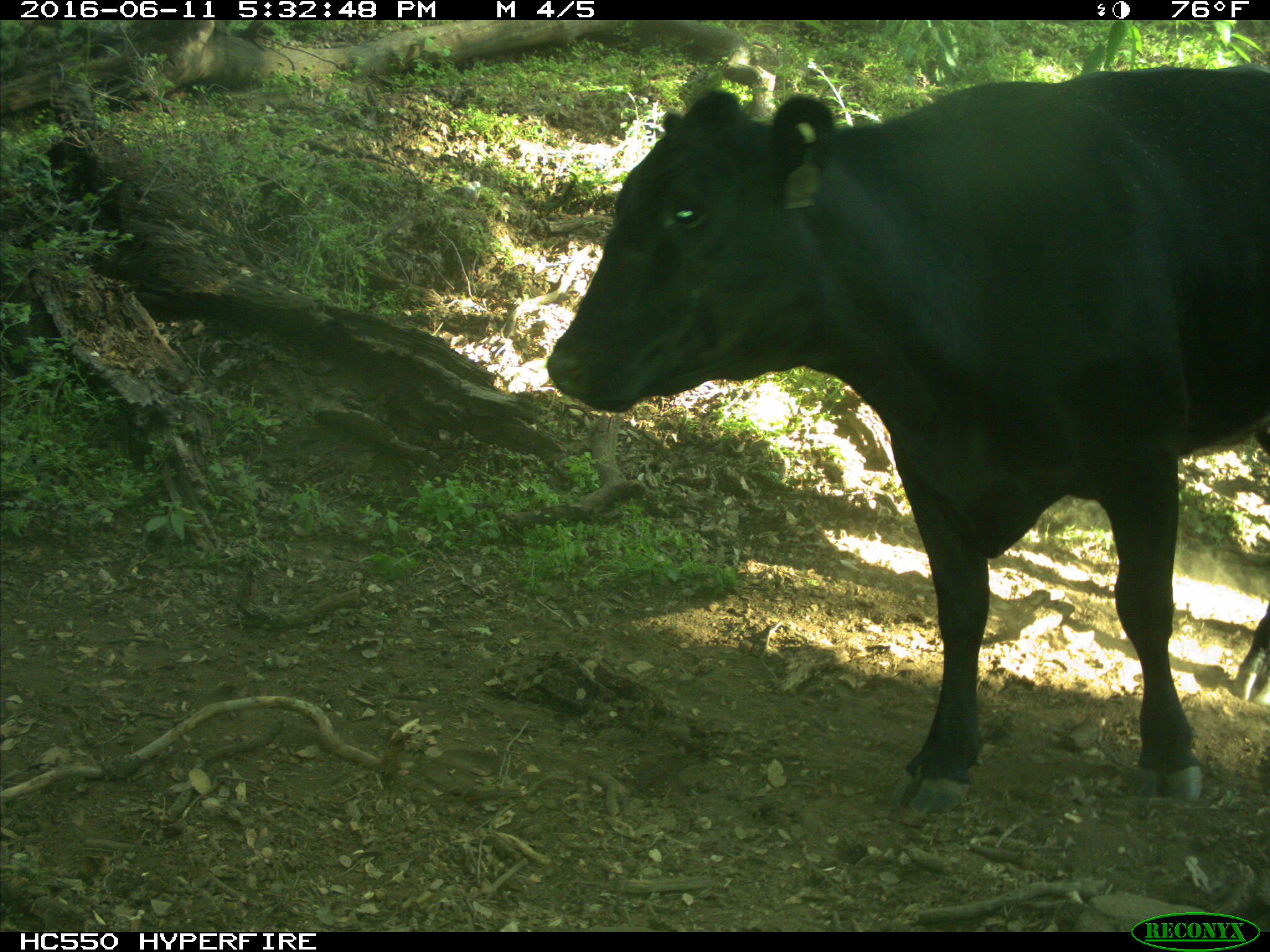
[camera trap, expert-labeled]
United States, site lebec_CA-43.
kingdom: Animalia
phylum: Chordata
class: Mammalia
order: Artiodactyla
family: Bovidae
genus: Bos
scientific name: Bos taurus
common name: domestic cow